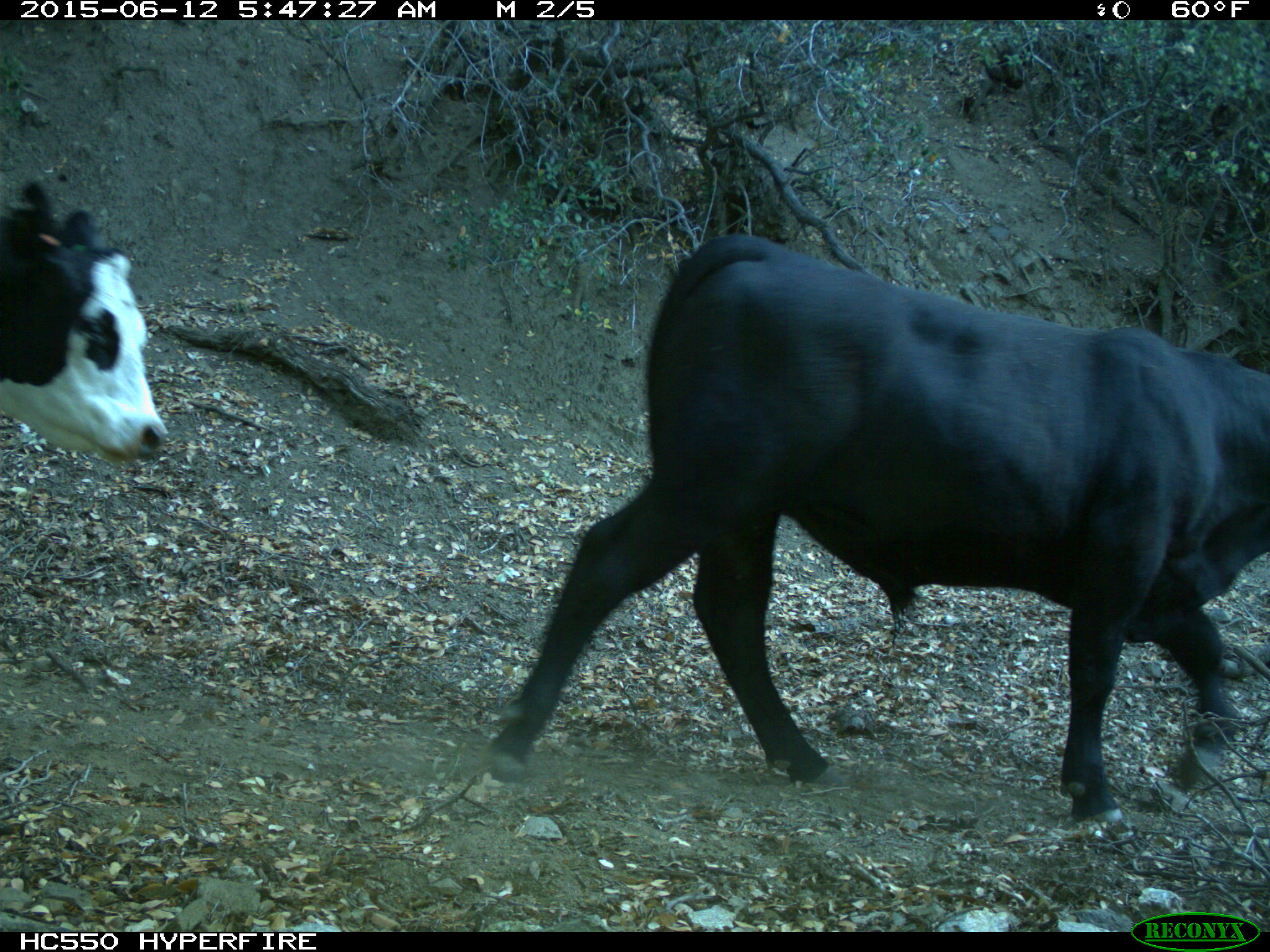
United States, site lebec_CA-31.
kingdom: Animalia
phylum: Chordata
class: Mammalia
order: Artiodactyla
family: Bovidae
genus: Bos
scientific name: Bos taurus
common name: domestic cow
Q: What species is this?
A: Bos taurus (domestic cow).